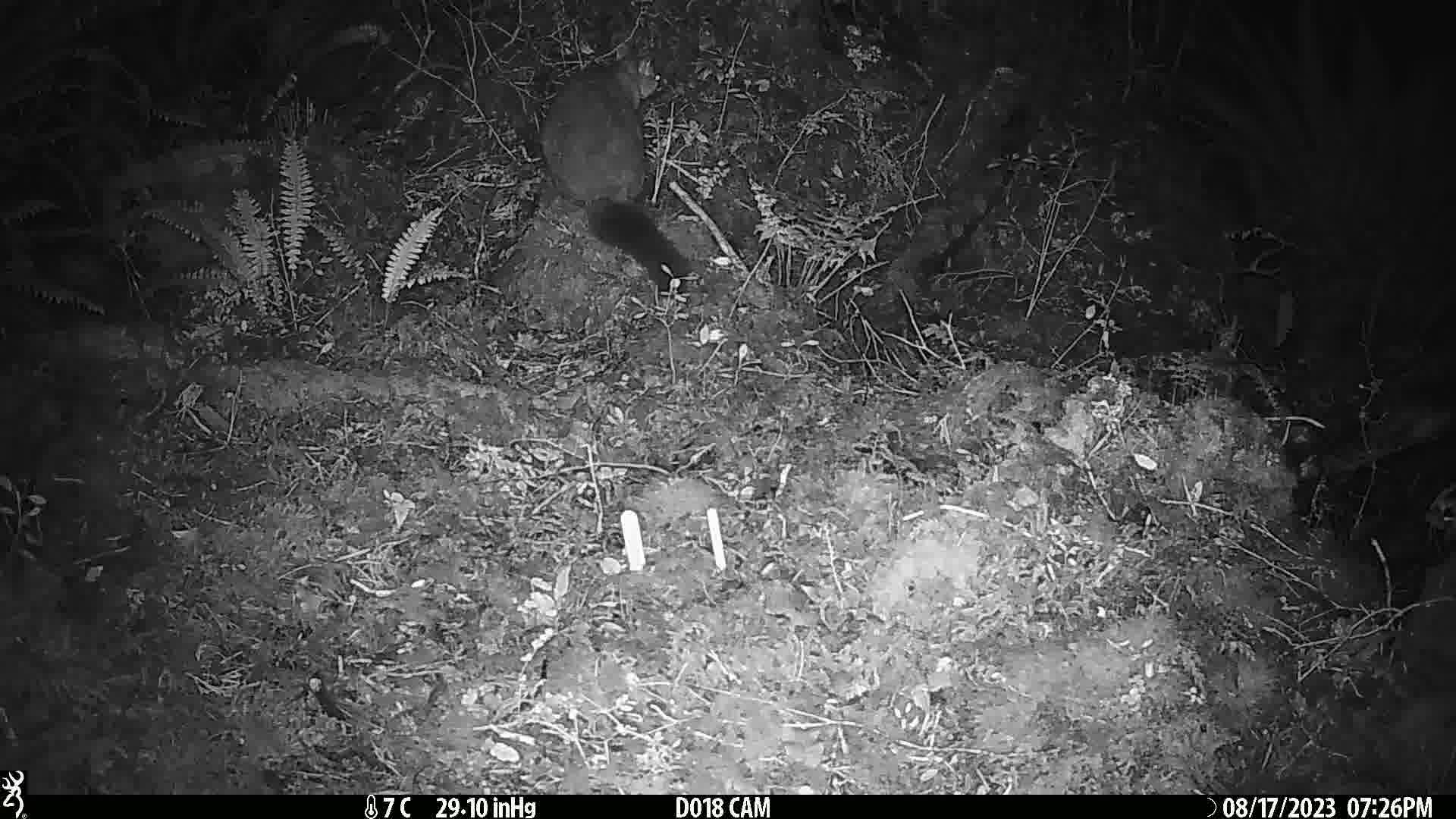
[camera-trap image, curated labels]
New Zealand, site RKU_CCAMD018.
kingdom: Animalia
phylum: Chordata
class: Mammalia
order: Diprotodontia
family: Phalangeridae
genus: Trichosurus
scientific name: Trichosurus vulpecula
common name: common brushtail possum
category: possum